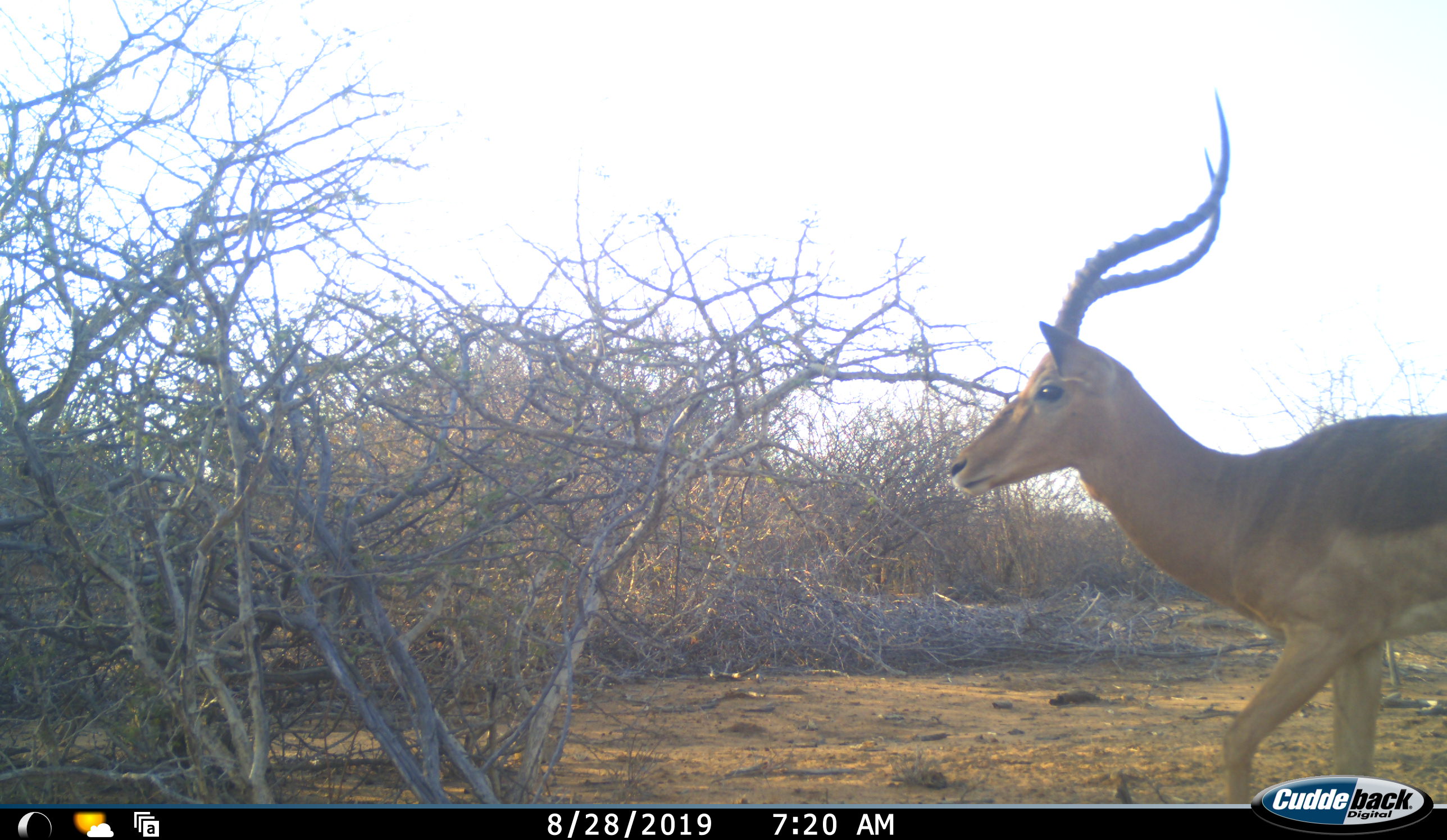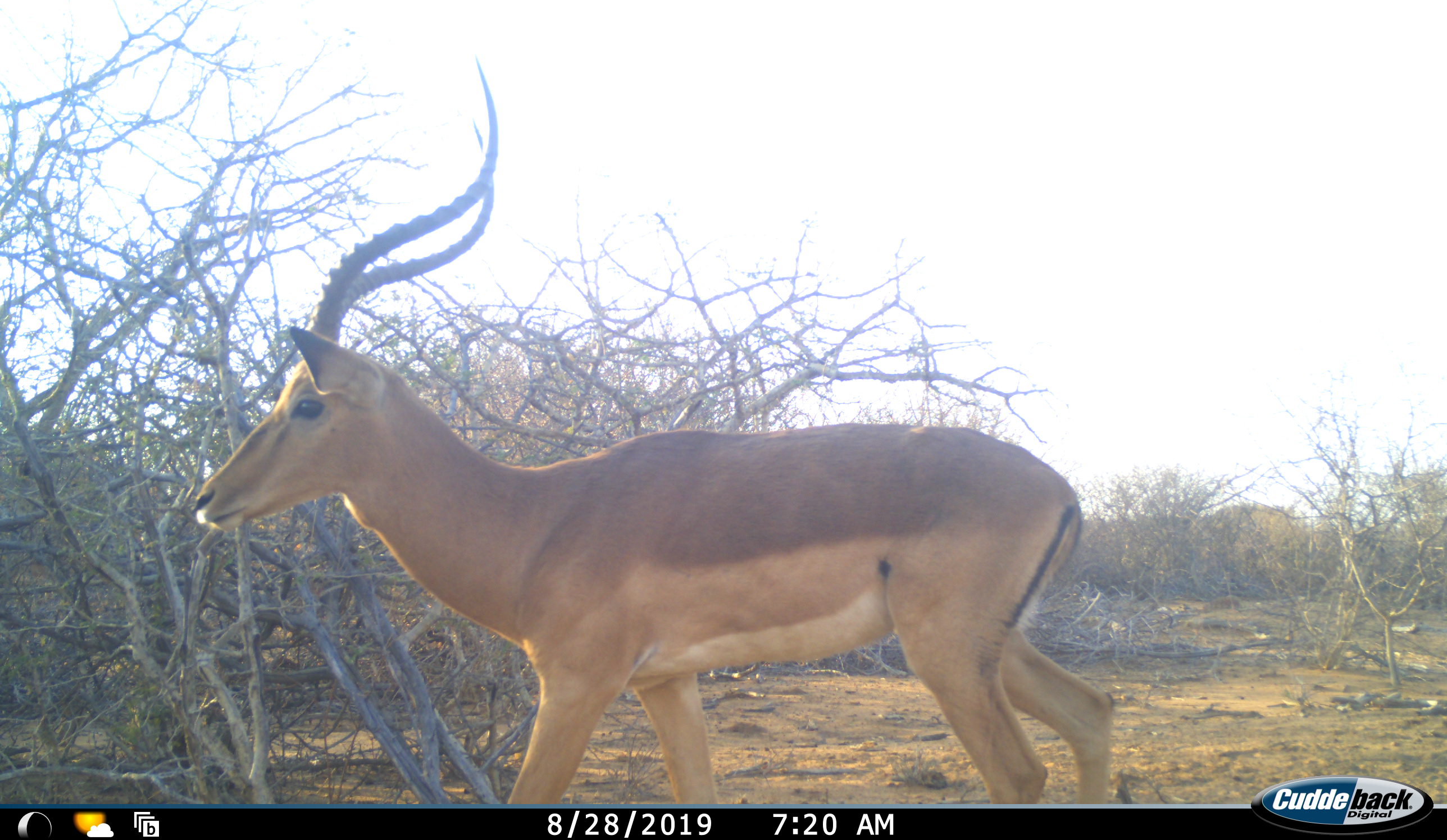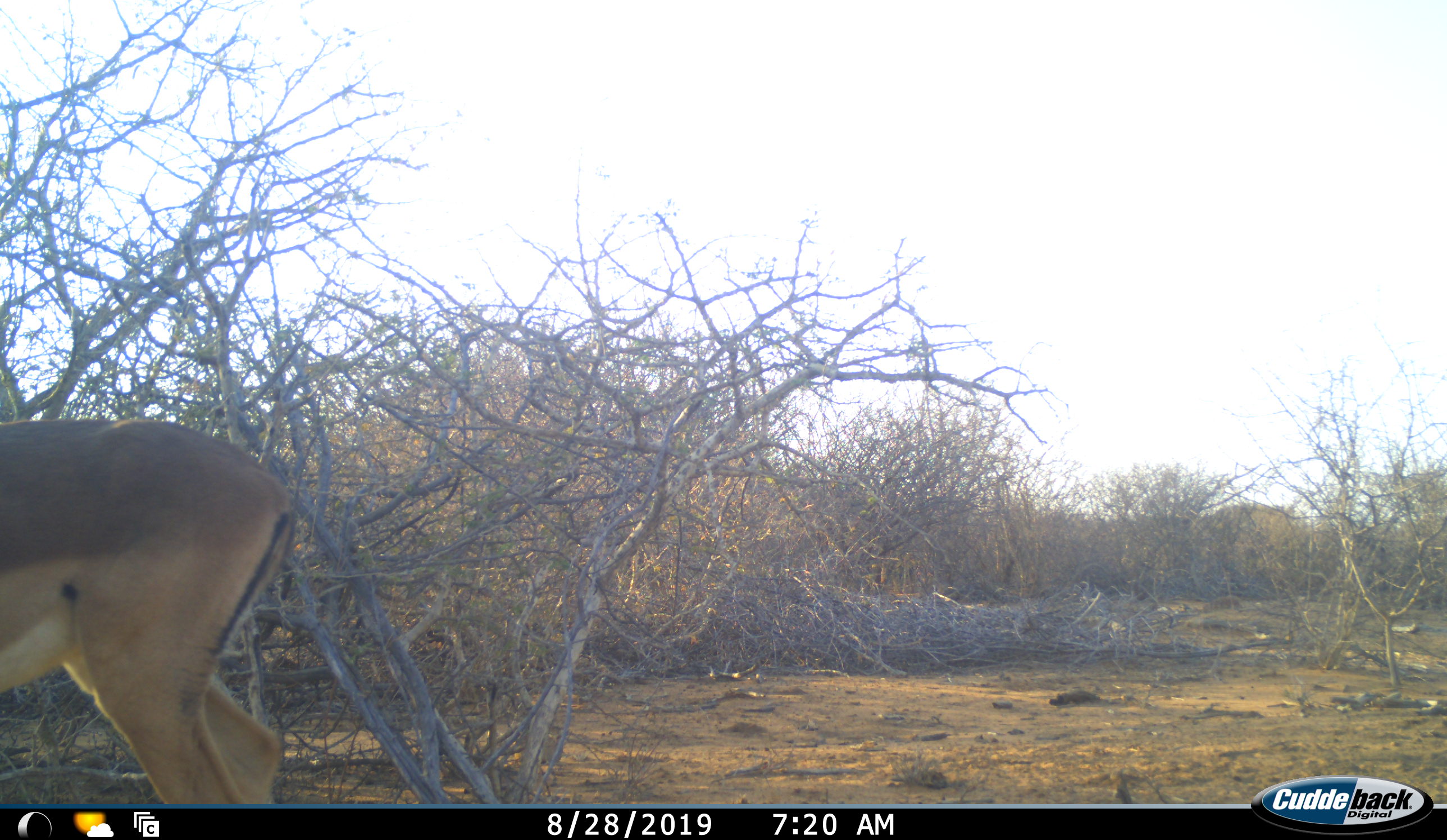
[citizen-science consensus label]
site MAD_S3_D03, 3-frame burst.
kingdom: Animalia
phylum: Chordata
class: Mammalia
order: Artiodactyla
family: Bovidae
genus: Aepyceros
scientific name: Aepyceros melampus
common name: impala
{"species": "impala (Aepyceros melampus)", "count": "1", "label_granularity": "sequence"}